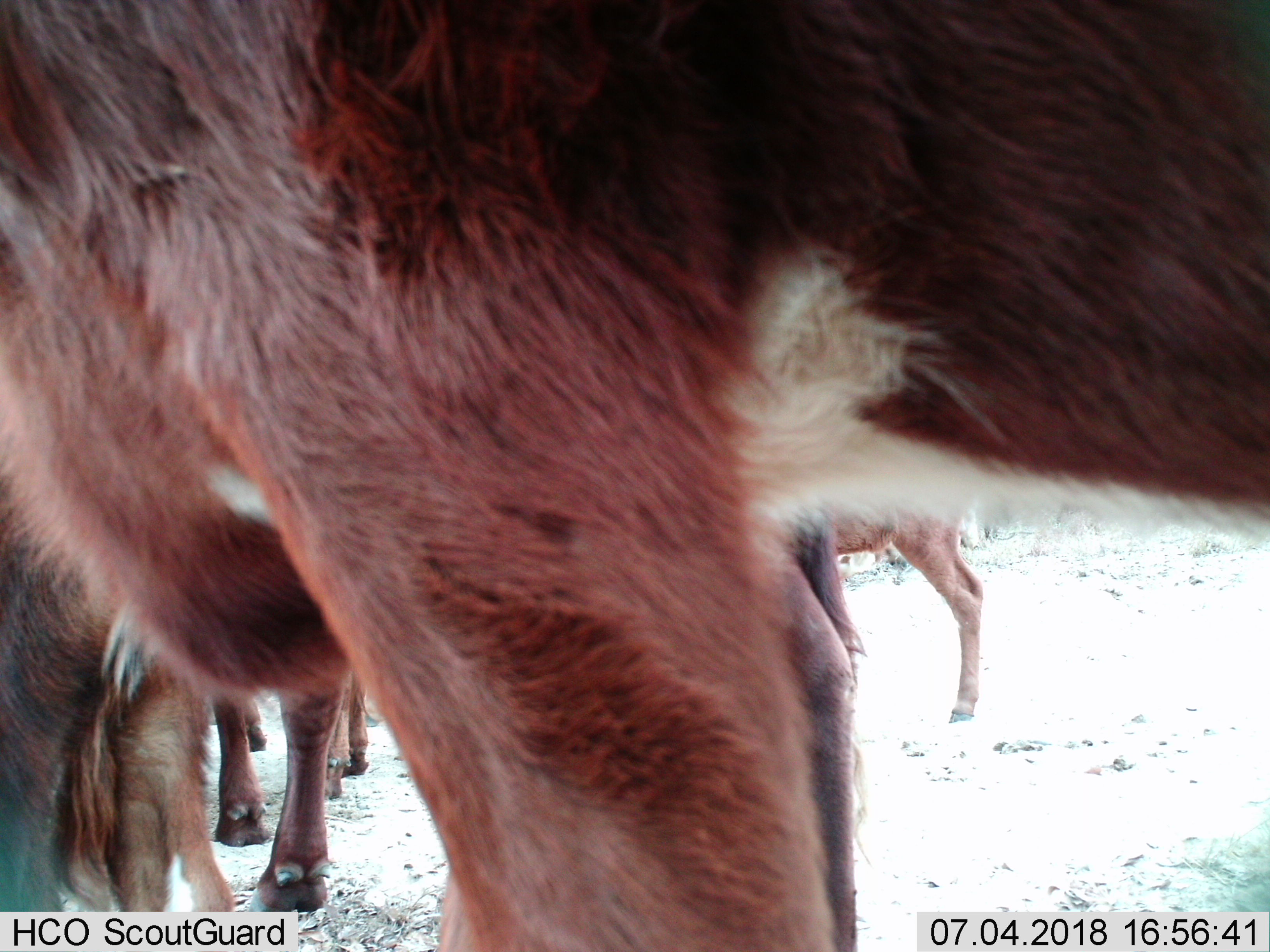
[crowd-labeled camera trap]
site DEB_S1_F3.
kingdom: Animalia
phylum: Chordata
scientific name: Vertebrata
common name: domestic animal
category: domesticanimal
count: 6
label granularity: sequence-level